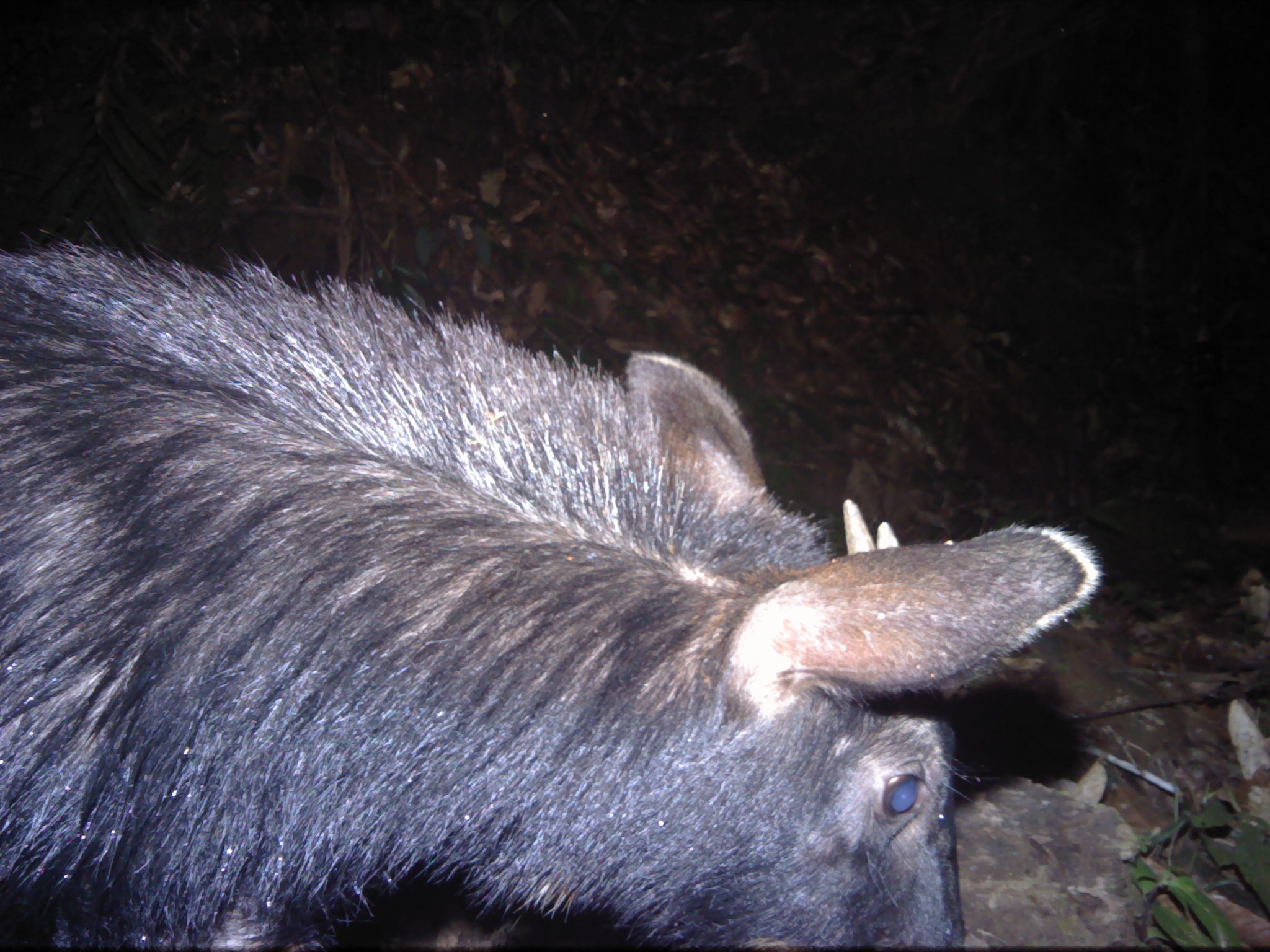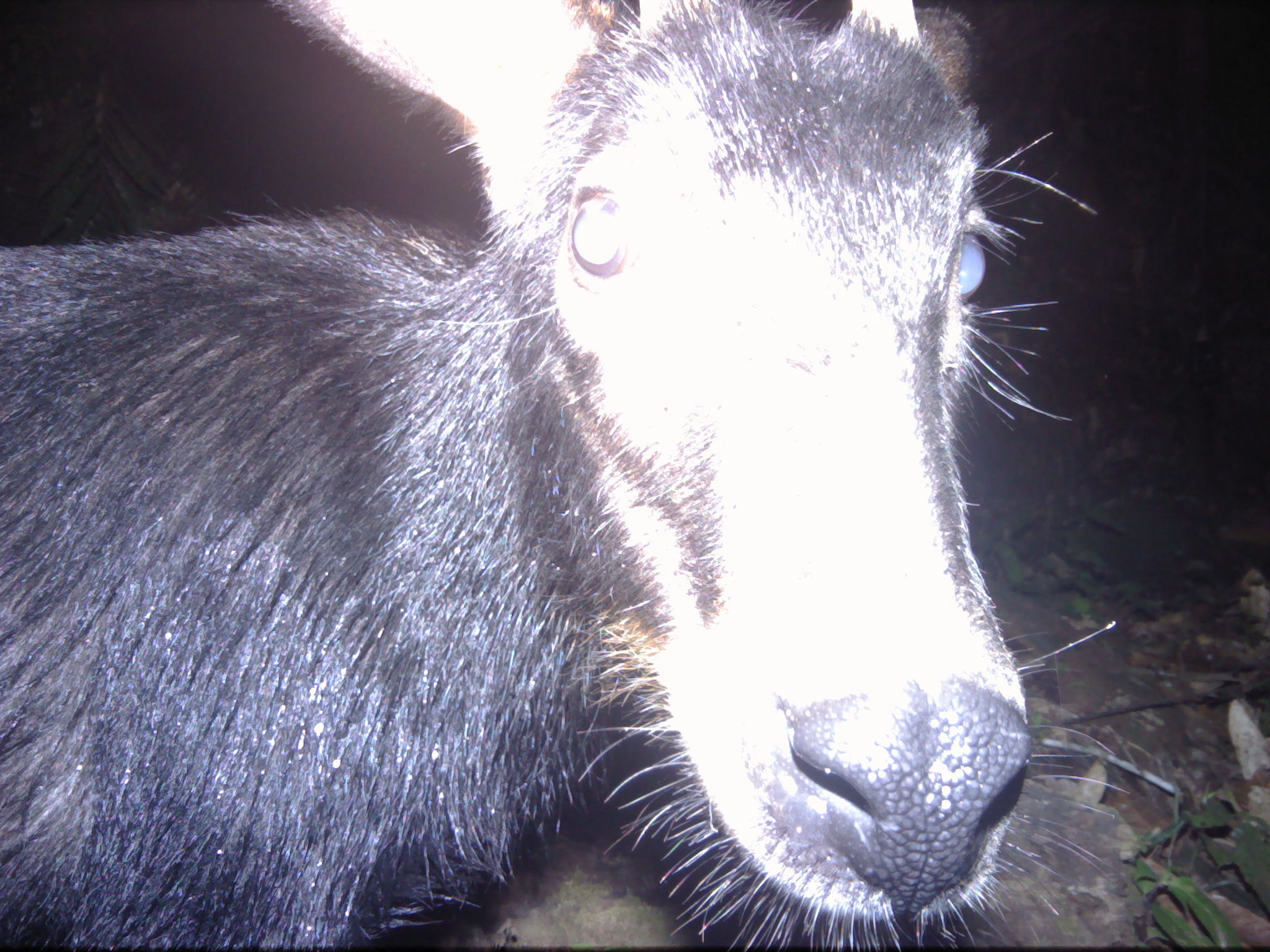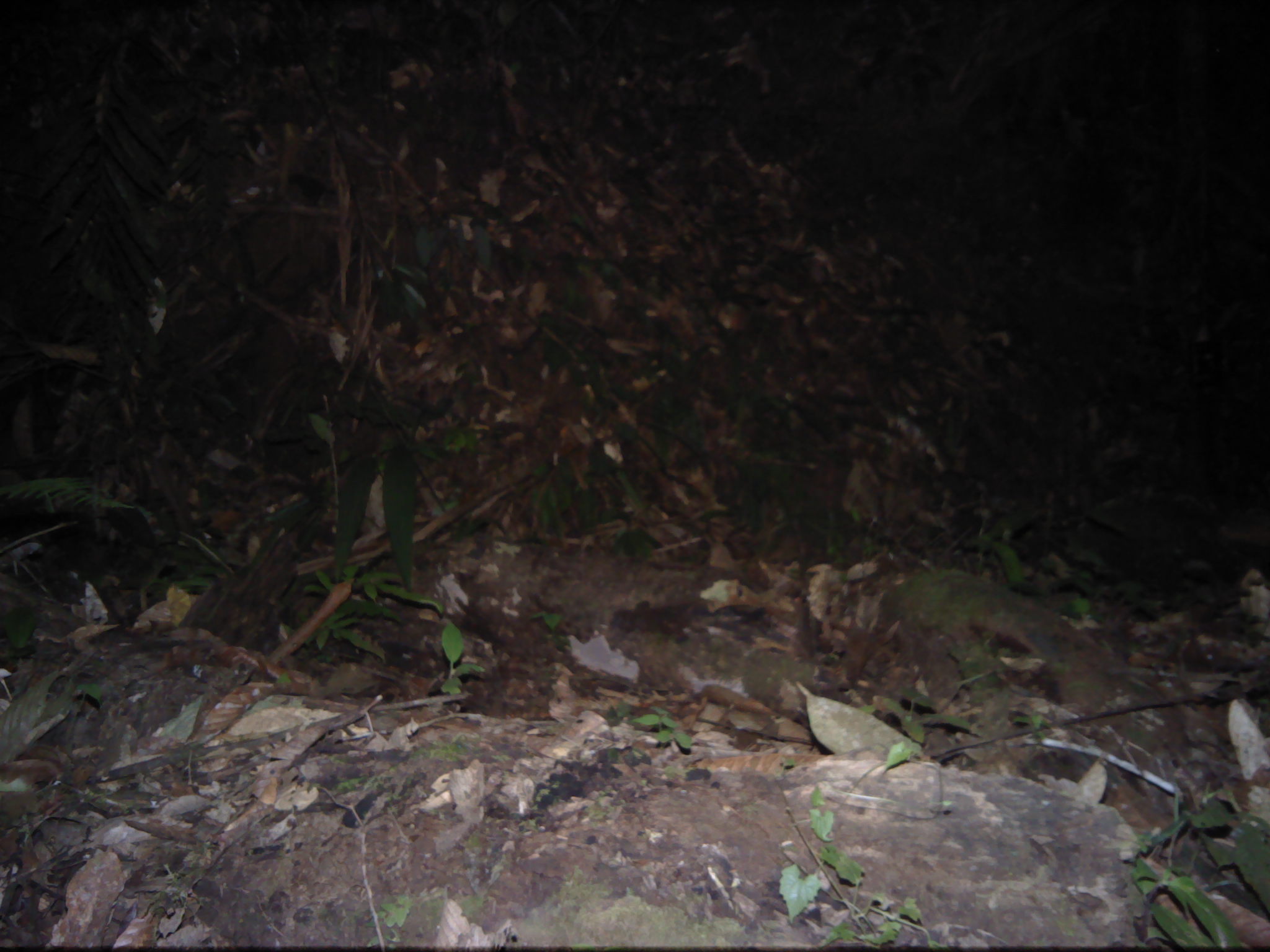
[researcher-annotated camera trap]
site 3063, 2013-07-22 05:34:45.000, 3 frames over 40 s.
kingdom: Animalia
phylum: Chordata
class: Mammalia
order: Artiodactyla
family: Bovidae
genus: Capricornis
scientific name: Capricornis sumatraensis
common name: southern serow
Capricornis sumatraensis (southern serow), count 1.